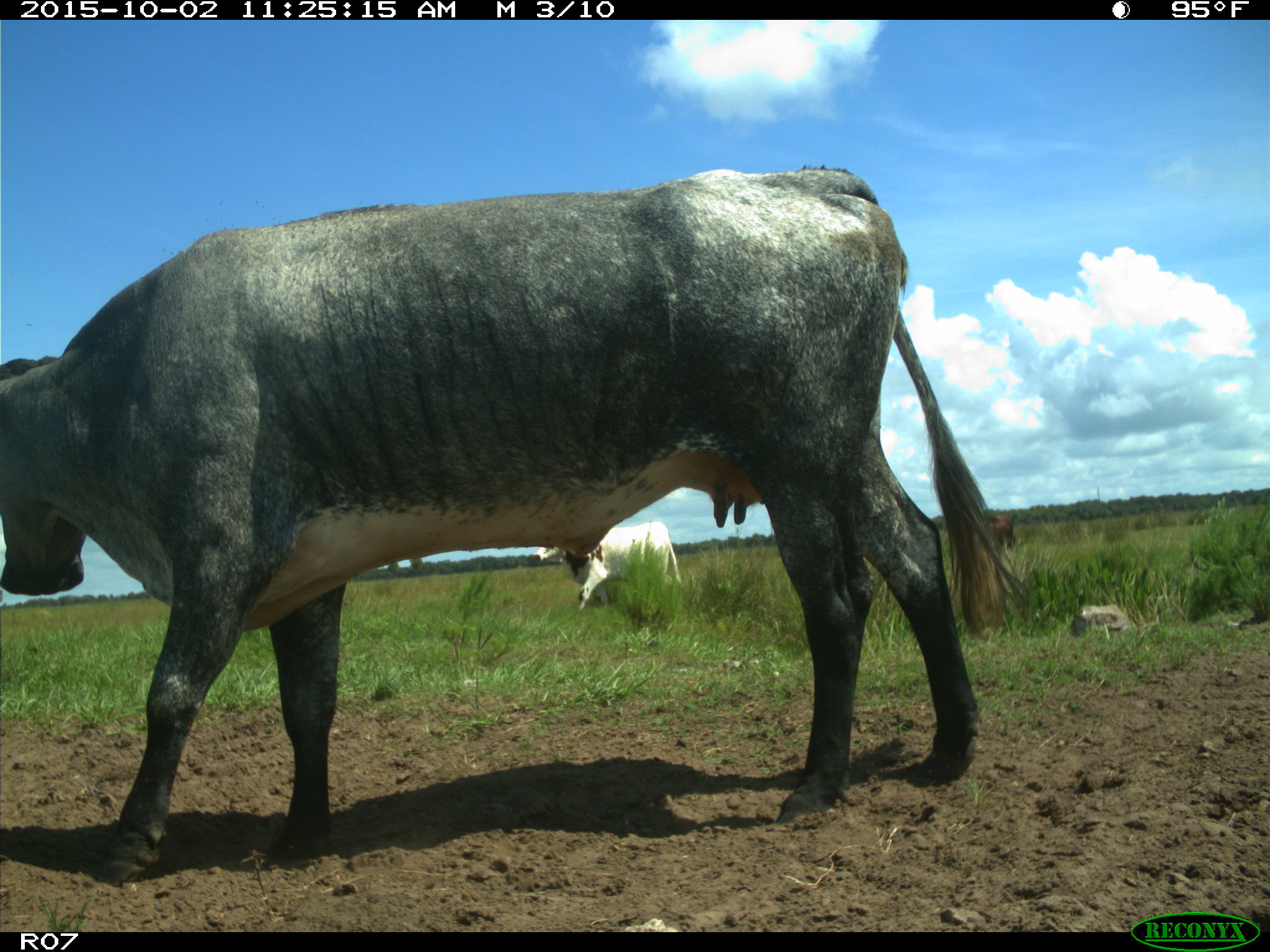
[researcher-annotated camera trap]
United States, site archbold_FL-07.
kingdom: Animalia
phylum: Chordata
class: Mammalia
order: Artiodactyla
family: Bovidae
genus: Bos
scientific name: Bos taurus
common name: domestic cow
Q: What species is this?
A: Bos taurus (domestic cow).